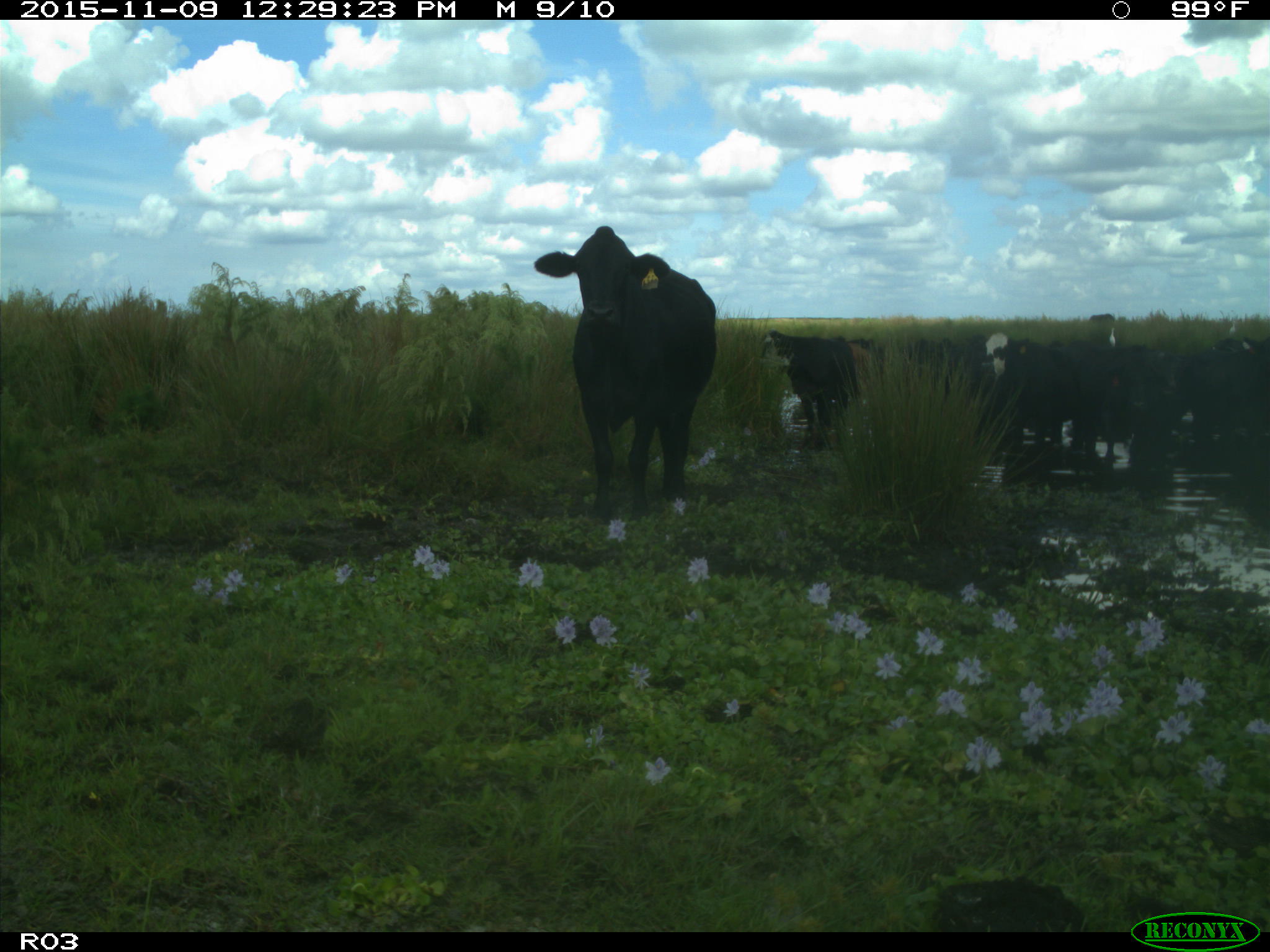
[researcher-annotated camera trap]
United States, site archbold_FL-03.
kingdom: Animalia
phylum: Chordata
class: Mammalia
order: Artiodactyla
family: Bovidae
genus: Bos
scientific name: Bos taurus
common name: domestic cow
Bos taurus (domestic cow).